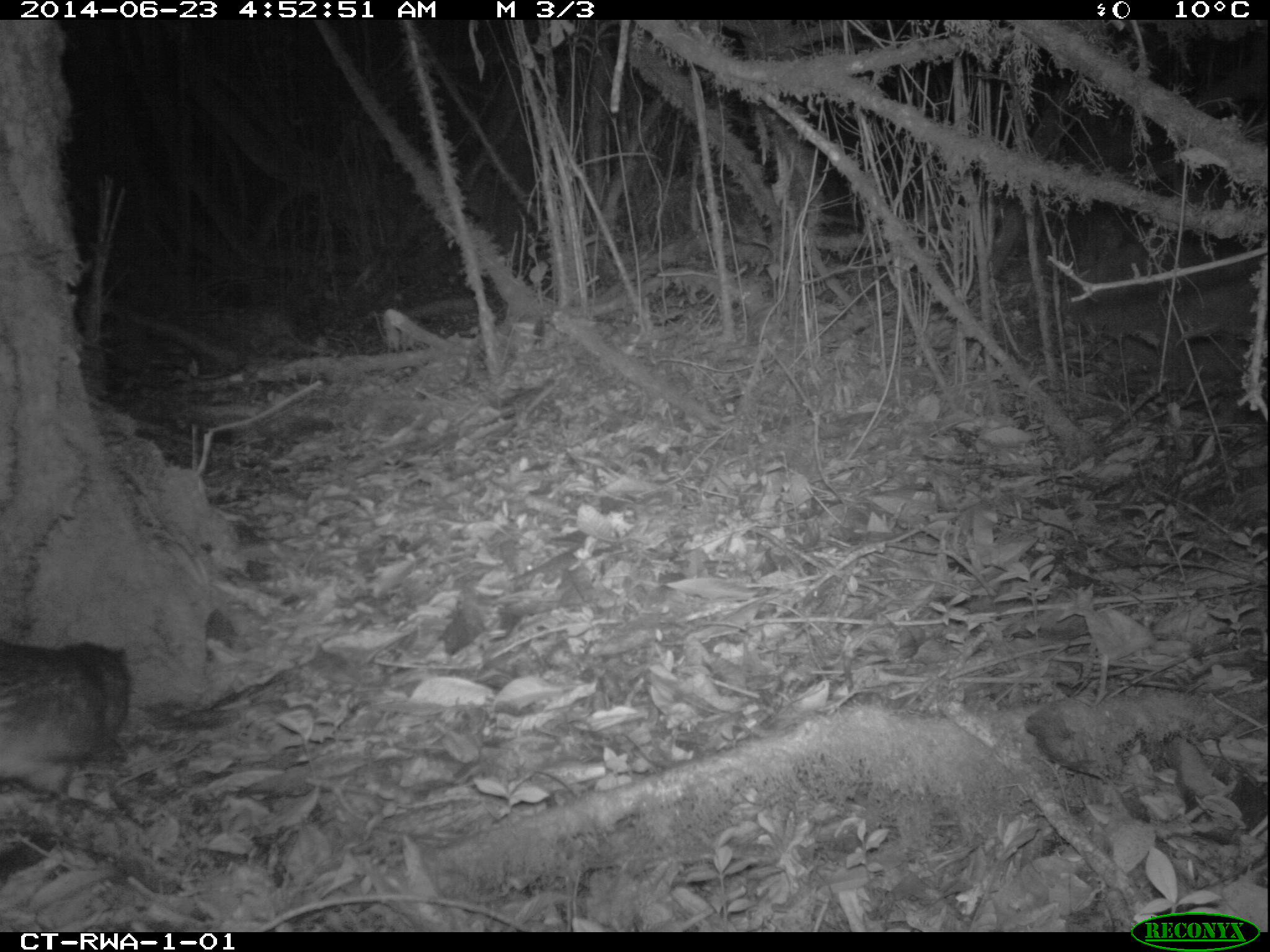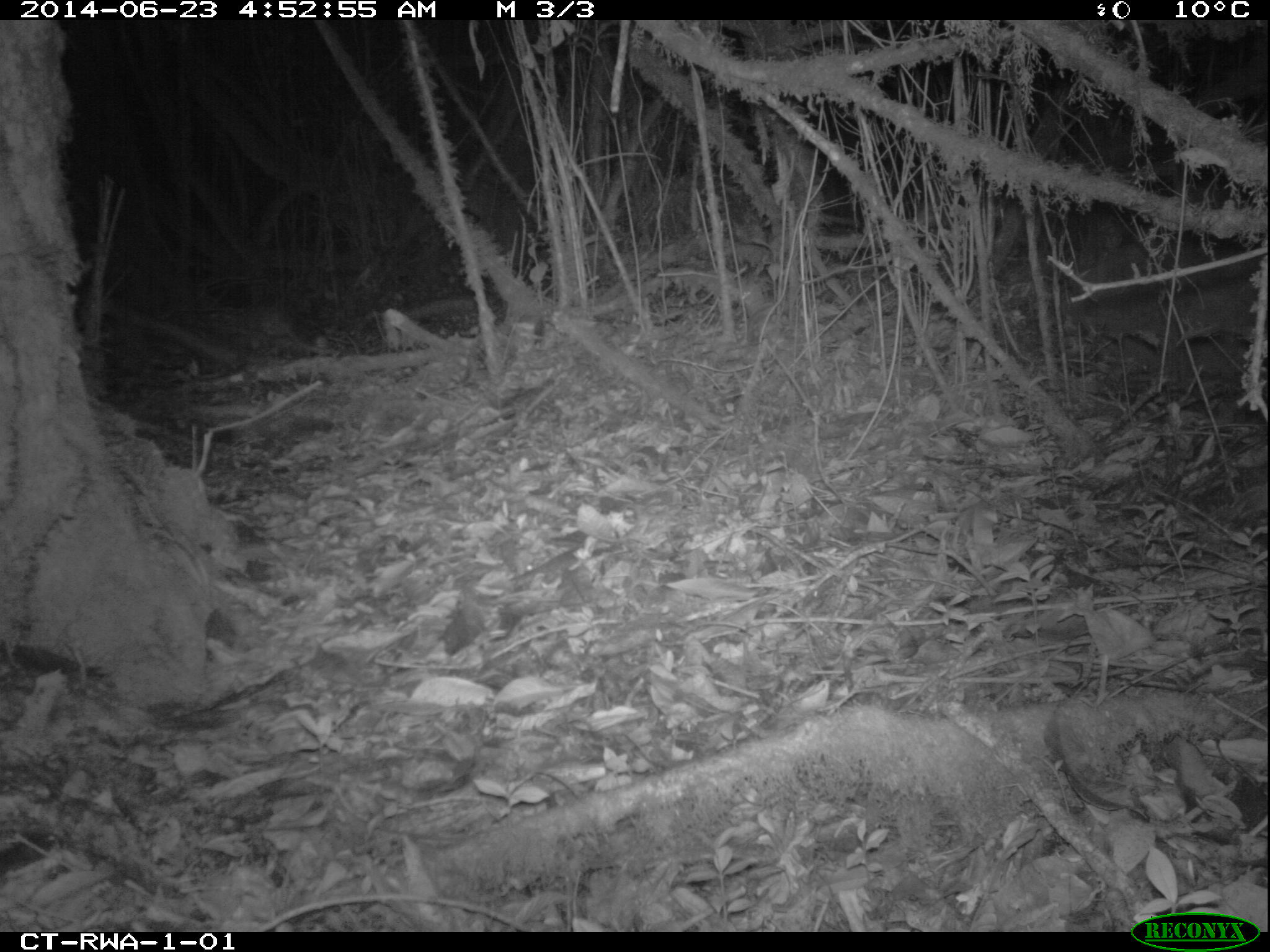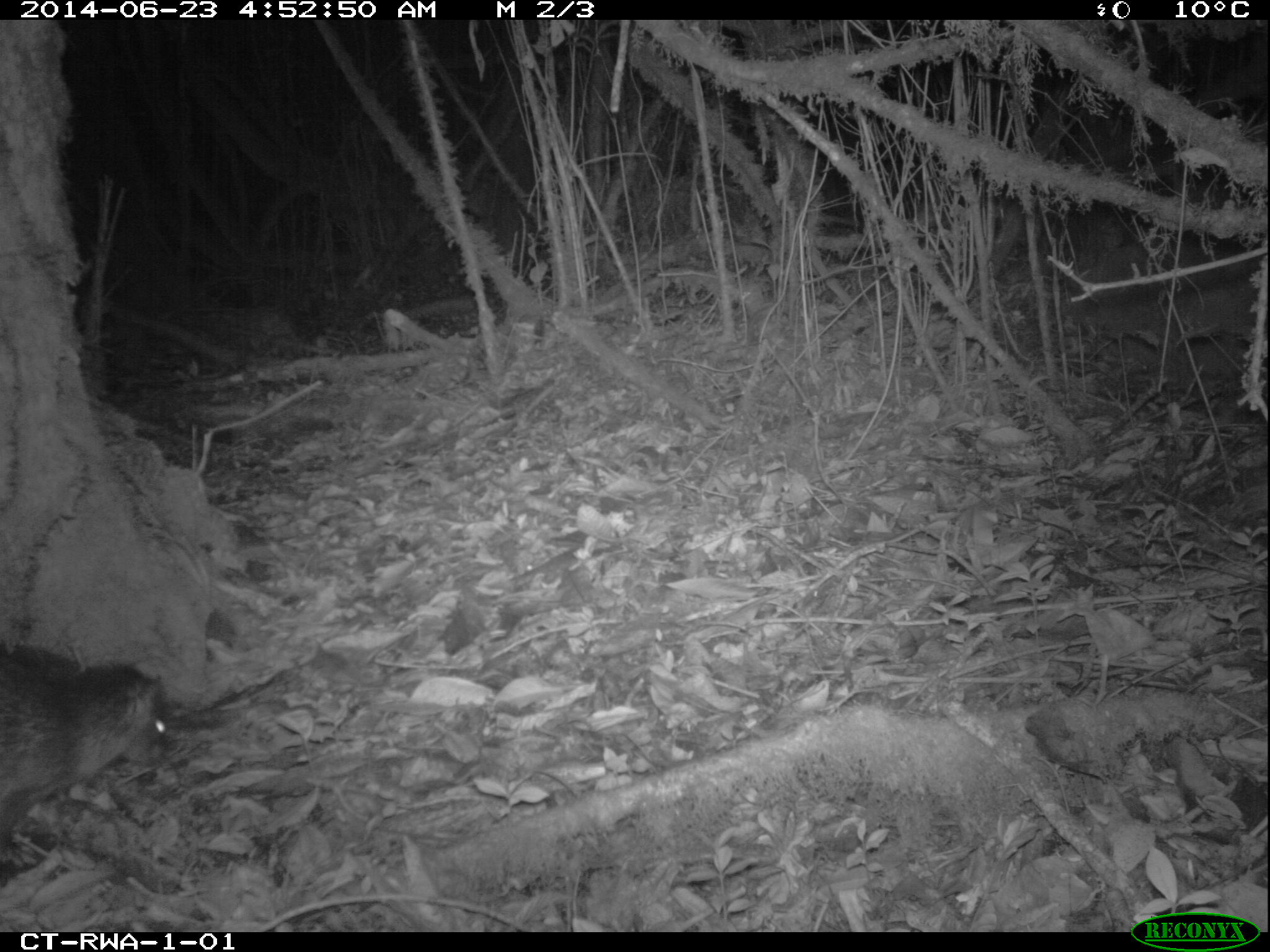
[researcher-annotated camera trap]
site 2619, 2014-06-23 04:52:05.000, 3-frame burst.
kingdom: Animalia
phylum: Chordata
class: Mammalia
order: Rodentia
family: Hystricidae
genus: Atherurus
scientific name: Atherurus africanus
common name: african brush-tailed porcupine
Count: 1.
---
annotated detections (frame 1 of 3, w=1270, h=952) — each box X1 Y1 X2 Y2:
atherurus africanus: 0 641 130 803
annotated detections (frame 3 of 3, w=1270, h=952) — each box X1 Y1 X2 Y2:
atherurus africanus: 0 643 168 860